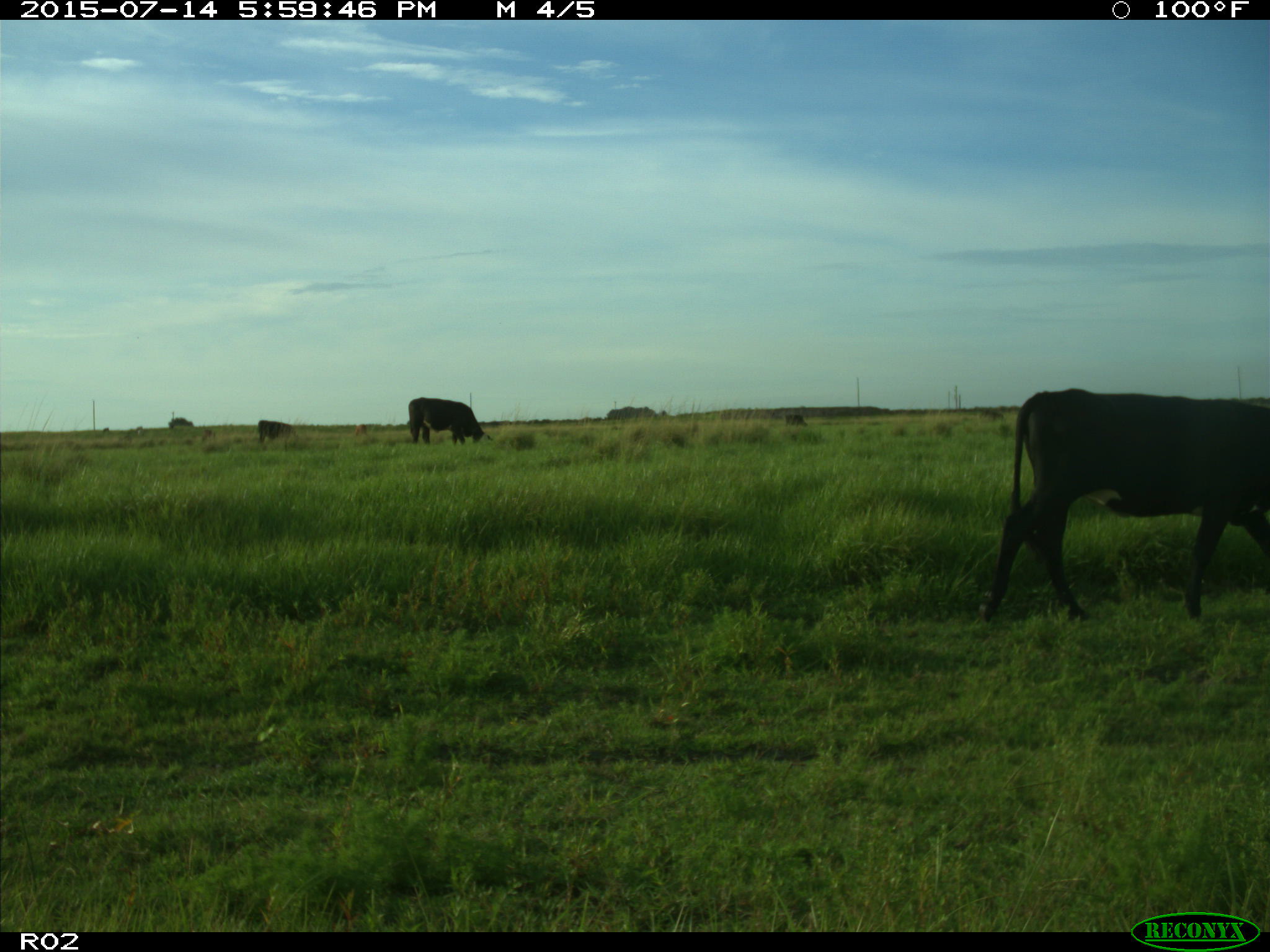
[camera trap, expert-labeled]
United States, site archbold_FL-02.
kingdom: Animalia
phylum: Chordata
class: Mammalia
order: Artiodactyla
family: Bovidae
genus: Bos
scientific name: Bos taurus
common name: domestic cow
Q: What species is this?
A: Bos taurus (domestic cow).